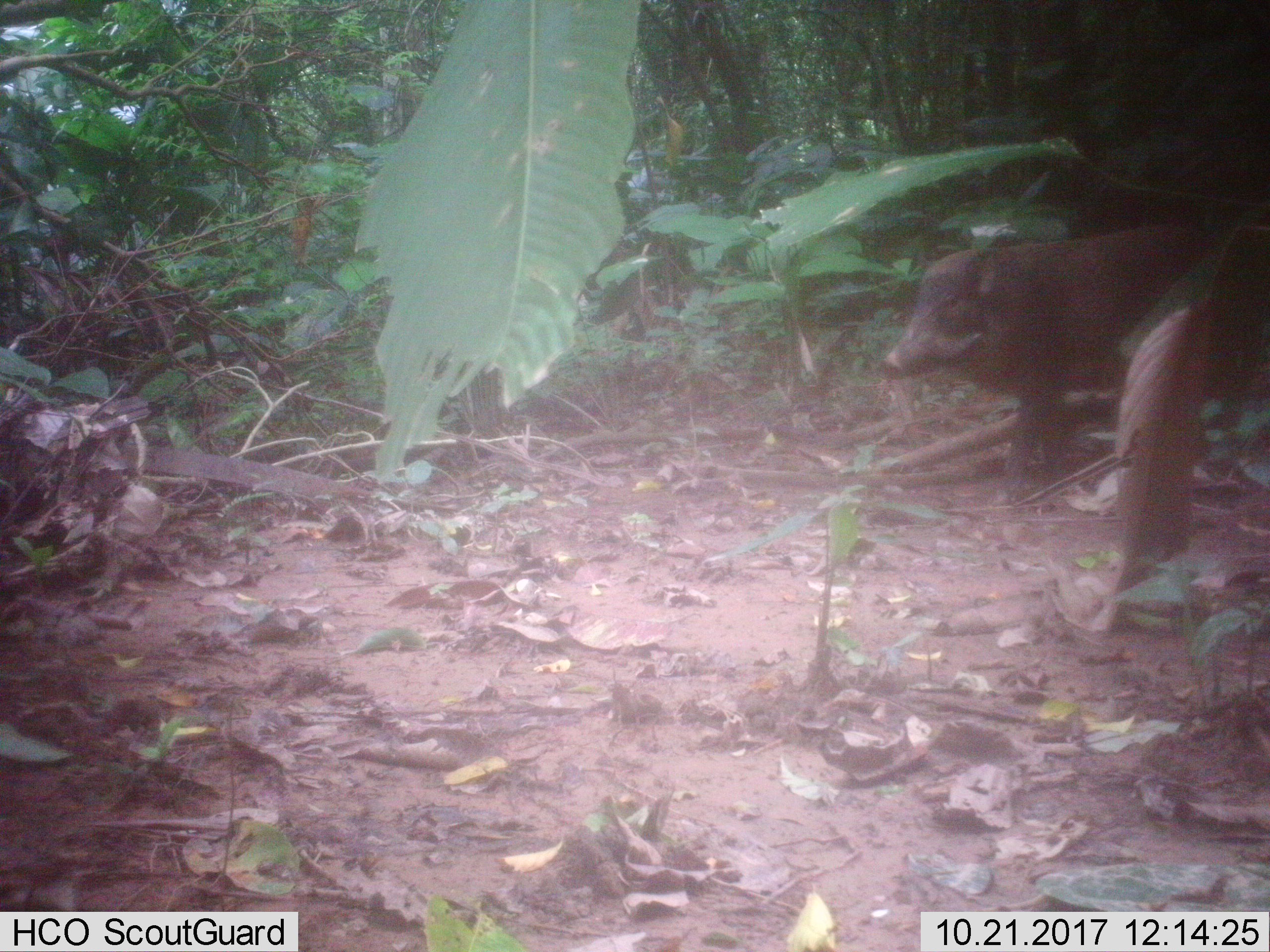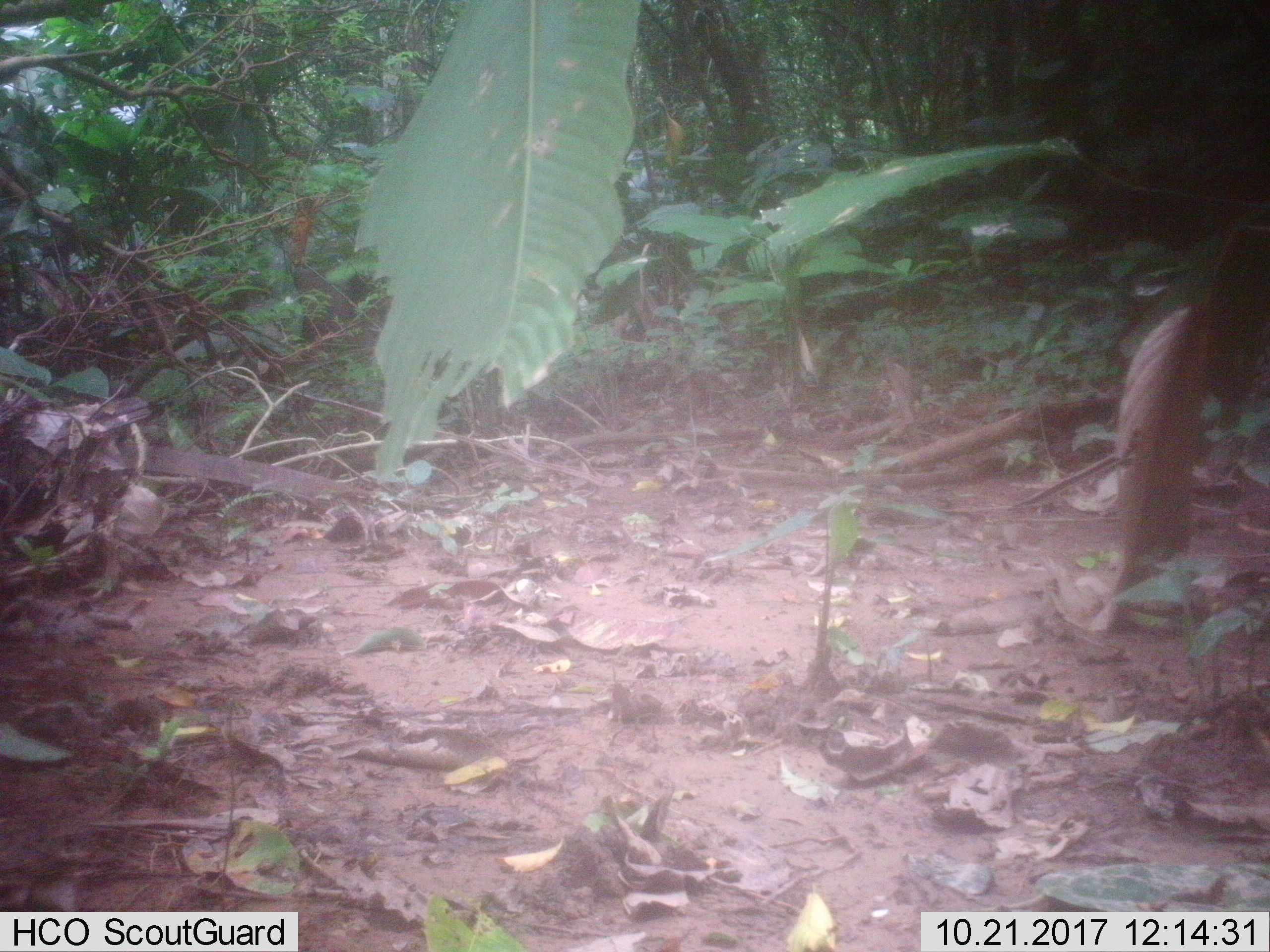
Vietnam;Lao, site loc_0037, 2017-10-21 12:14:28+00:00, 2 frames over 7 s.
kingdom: Animalia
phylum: Chordata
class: Mammalia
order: Artiodactyla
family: Suidae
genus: Sus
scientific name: Sus scrofa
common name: eurasian wild pig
Eurasian wild pig (Sus scrofa). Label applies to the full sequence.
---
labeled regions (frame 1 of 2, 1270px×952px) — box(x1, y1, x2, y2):
eurasian wild pig: box(879, 222, 1270, 507)